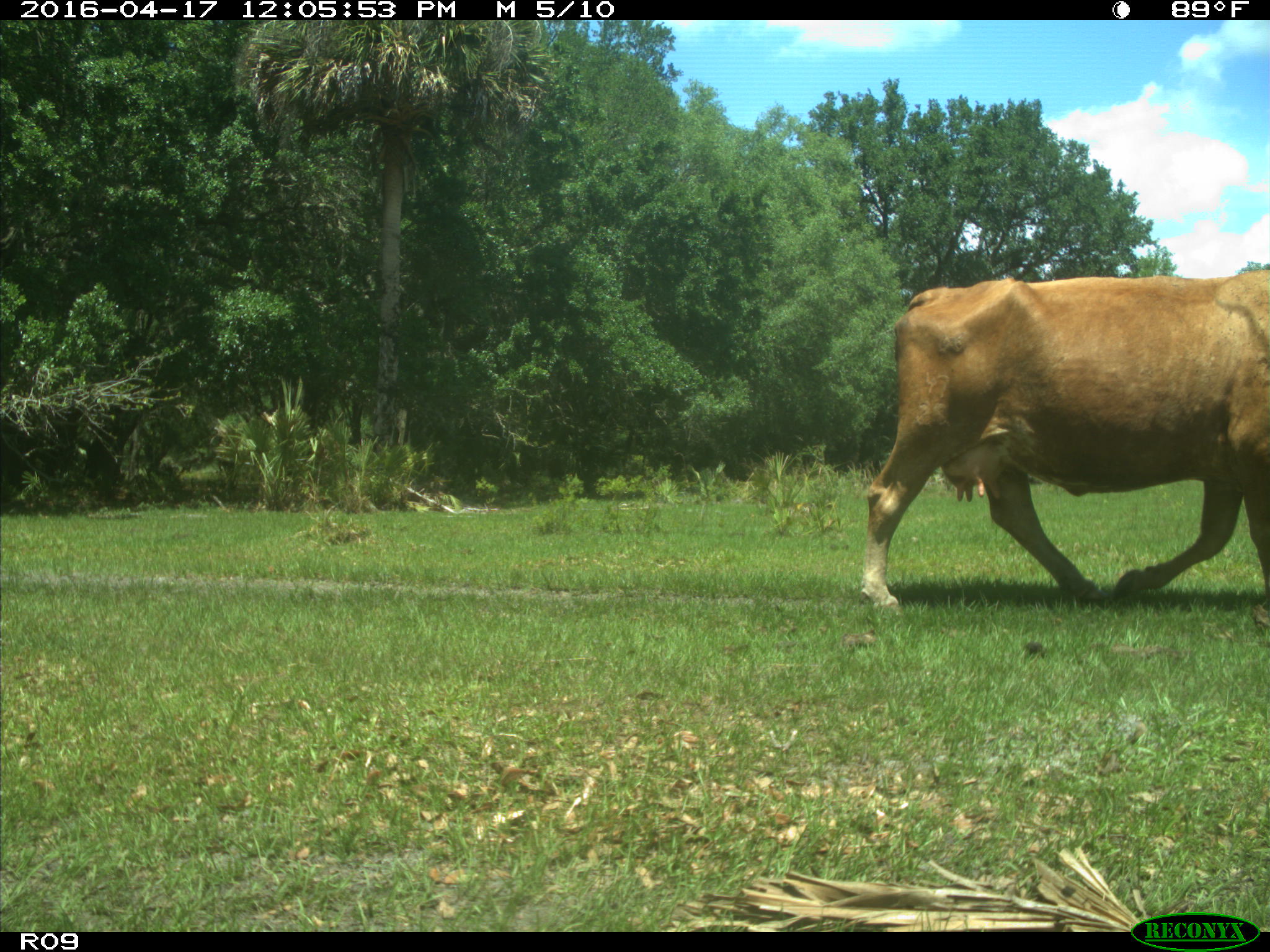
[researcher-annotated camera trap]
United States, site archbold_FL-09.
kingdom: Animalia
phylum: Chordata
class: Mammalia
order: Artiodactyla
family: Bovidae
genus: Bos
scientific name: Bos taurus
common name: domestic cow